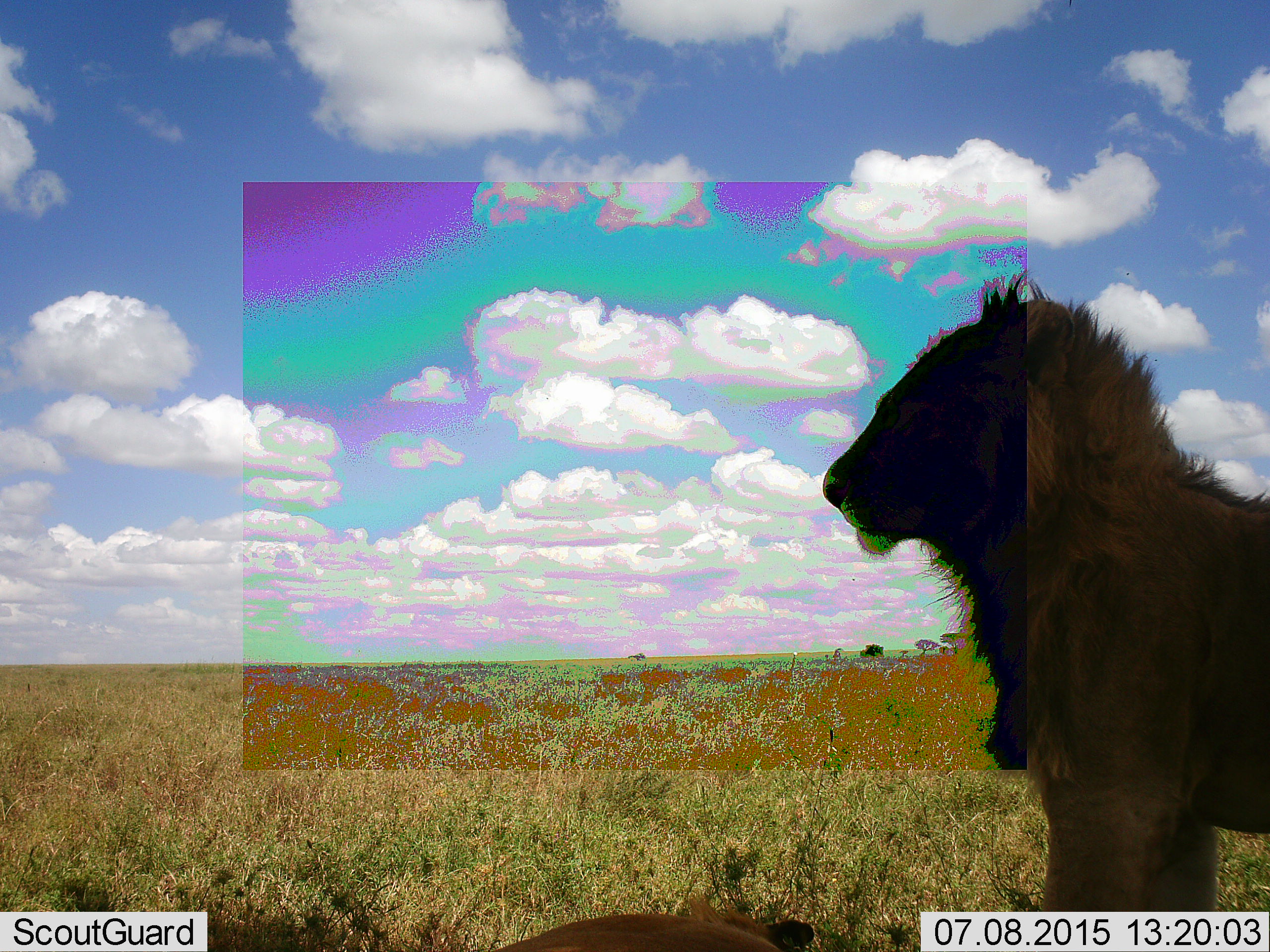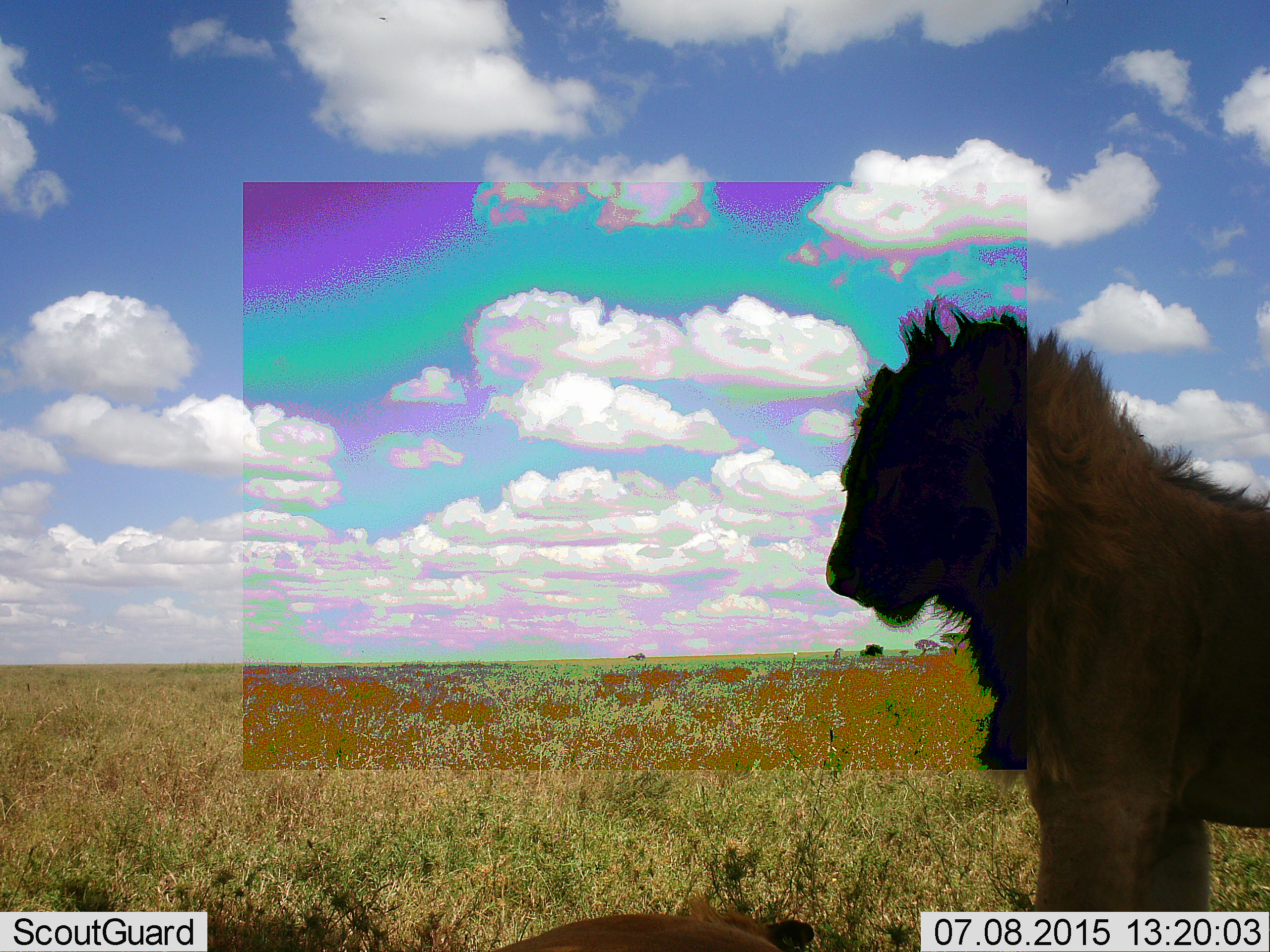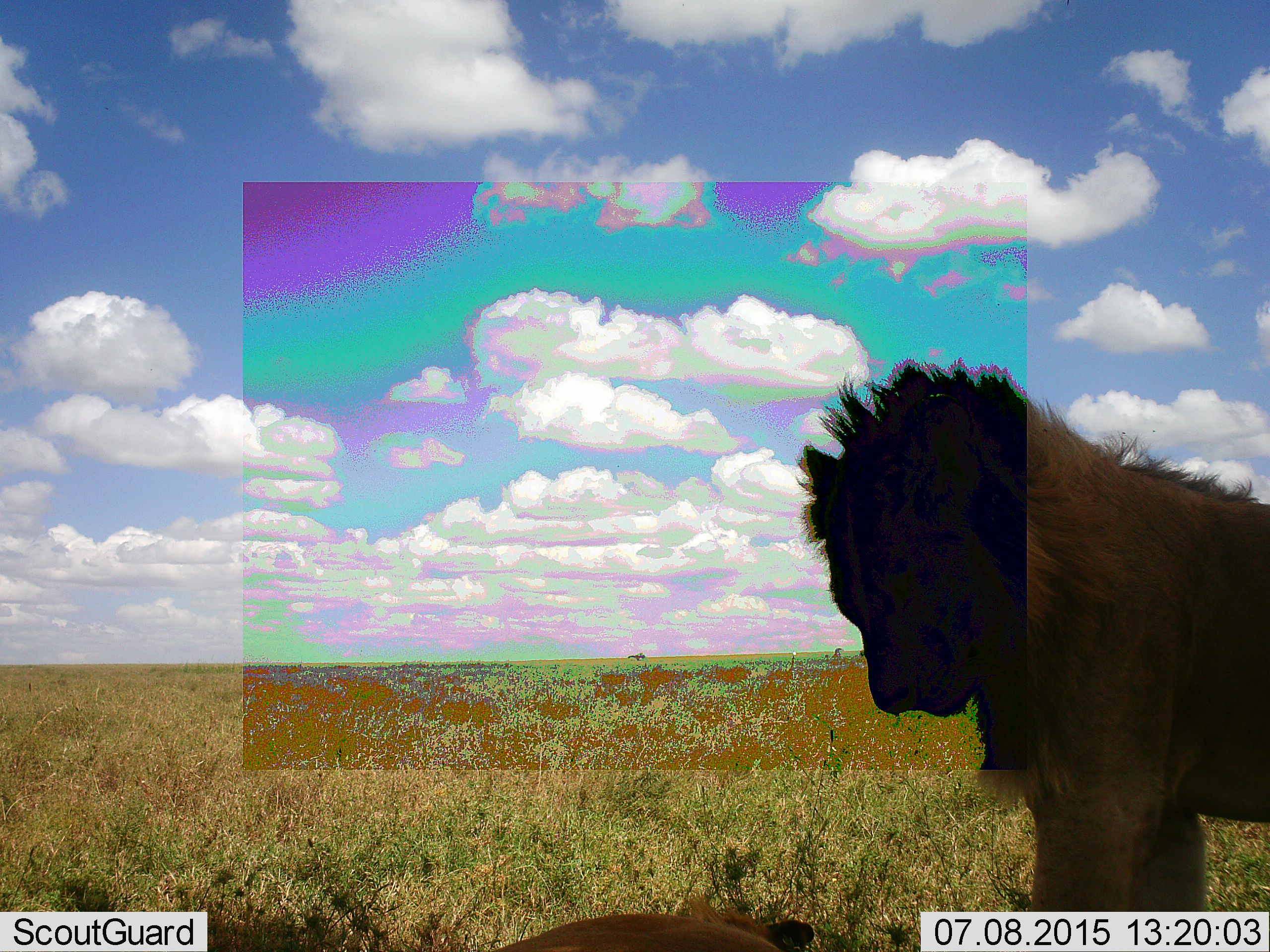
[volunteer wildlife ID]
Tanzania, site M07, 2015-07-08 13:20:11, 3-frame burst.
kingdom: Animalia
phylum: Chordata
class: Mammalia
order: Carnivora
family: Felidae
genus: Panthera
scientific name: Panthera leo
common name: lion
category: lionmale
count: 1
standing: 86%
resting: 29%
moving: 0%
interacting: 0%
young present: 0%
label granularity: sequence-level